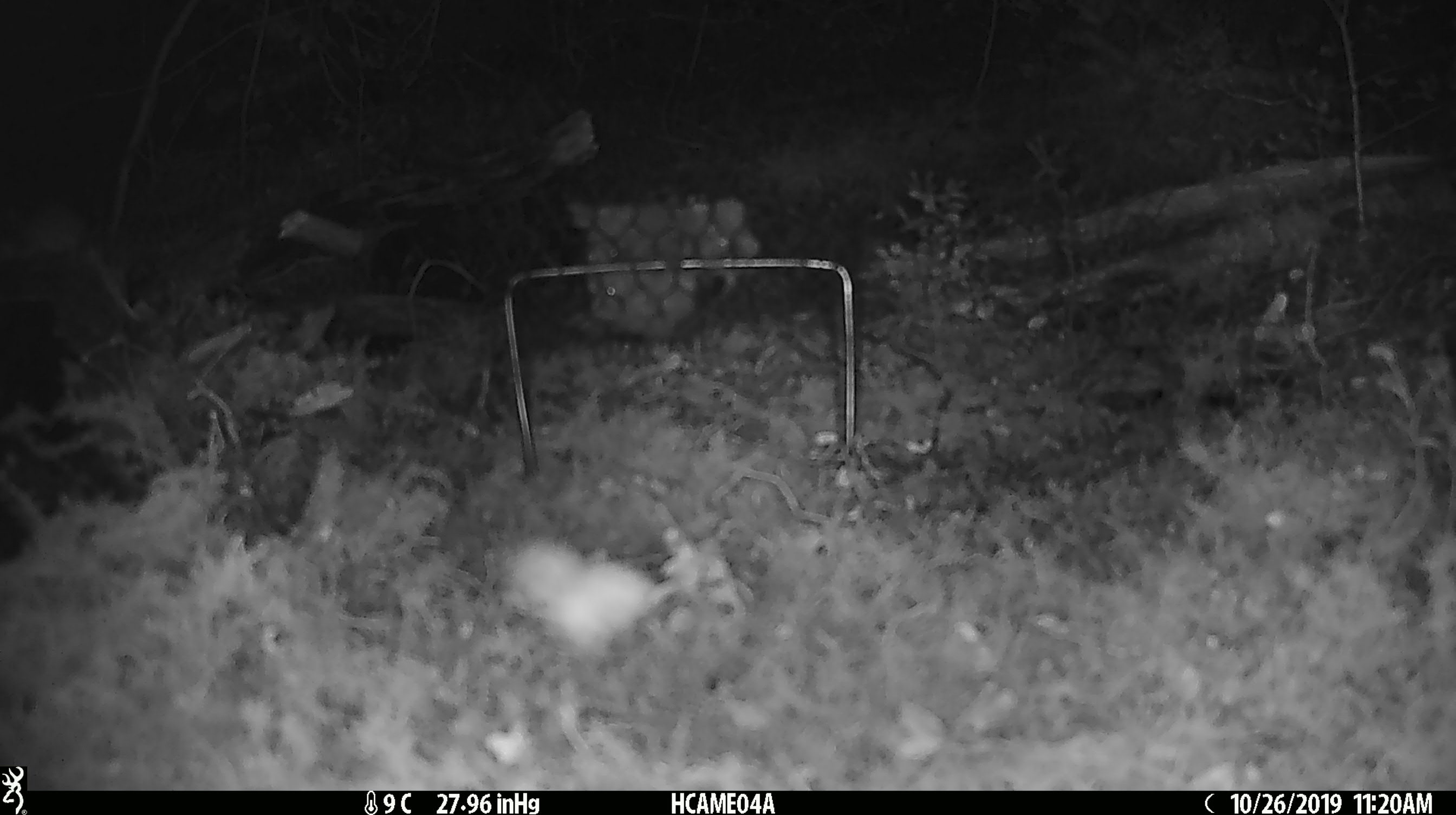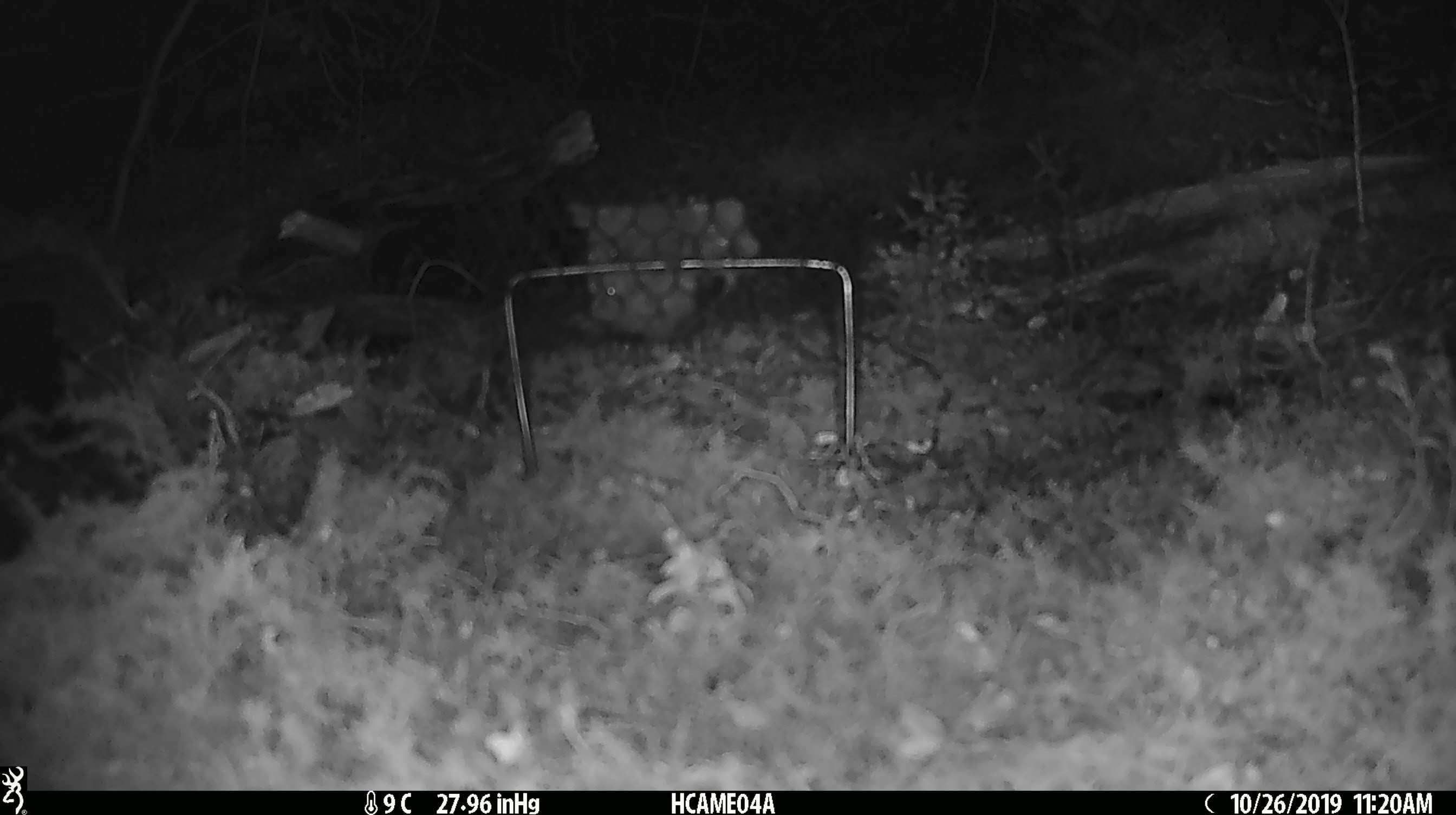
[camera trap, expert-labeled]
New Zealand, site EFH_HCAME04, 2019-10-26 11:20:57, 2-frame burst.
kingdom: Animalia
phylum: Chordata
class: Mammalia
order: Rodentia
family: Muridae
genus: Mus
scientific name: Mus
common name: mouse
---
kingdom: Animalia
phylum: Arthropoda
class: Insecta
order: Lepidoptera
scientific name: Lepidoptera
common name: moth